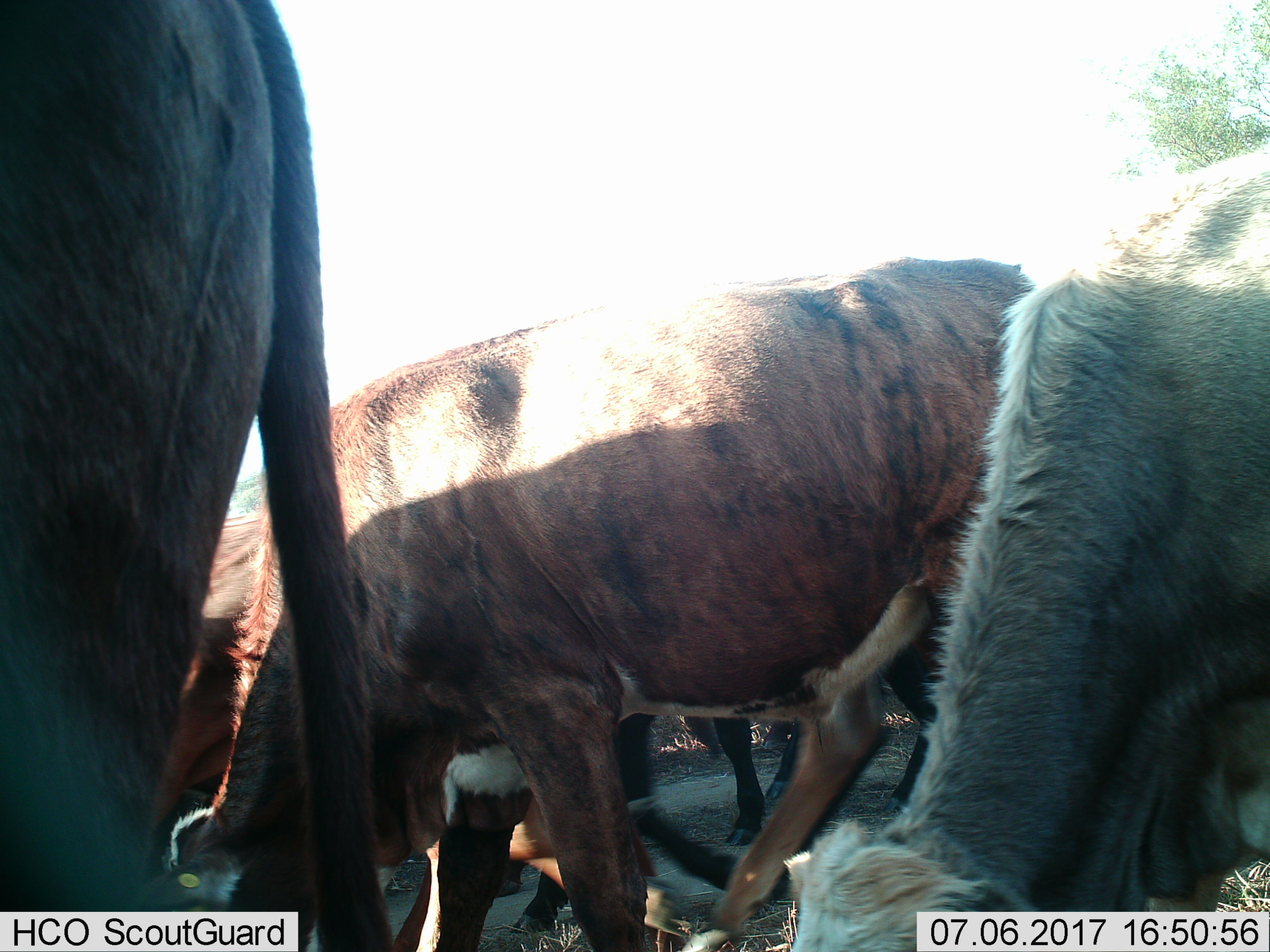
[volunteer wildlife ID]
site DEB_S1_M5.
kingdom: Animalia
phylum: Chordata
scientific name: Vertebrata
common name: domestic animal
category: domesticanimal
Domesticanimal (domestic animal) (Vertebrata), count 11-50. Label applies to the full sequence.